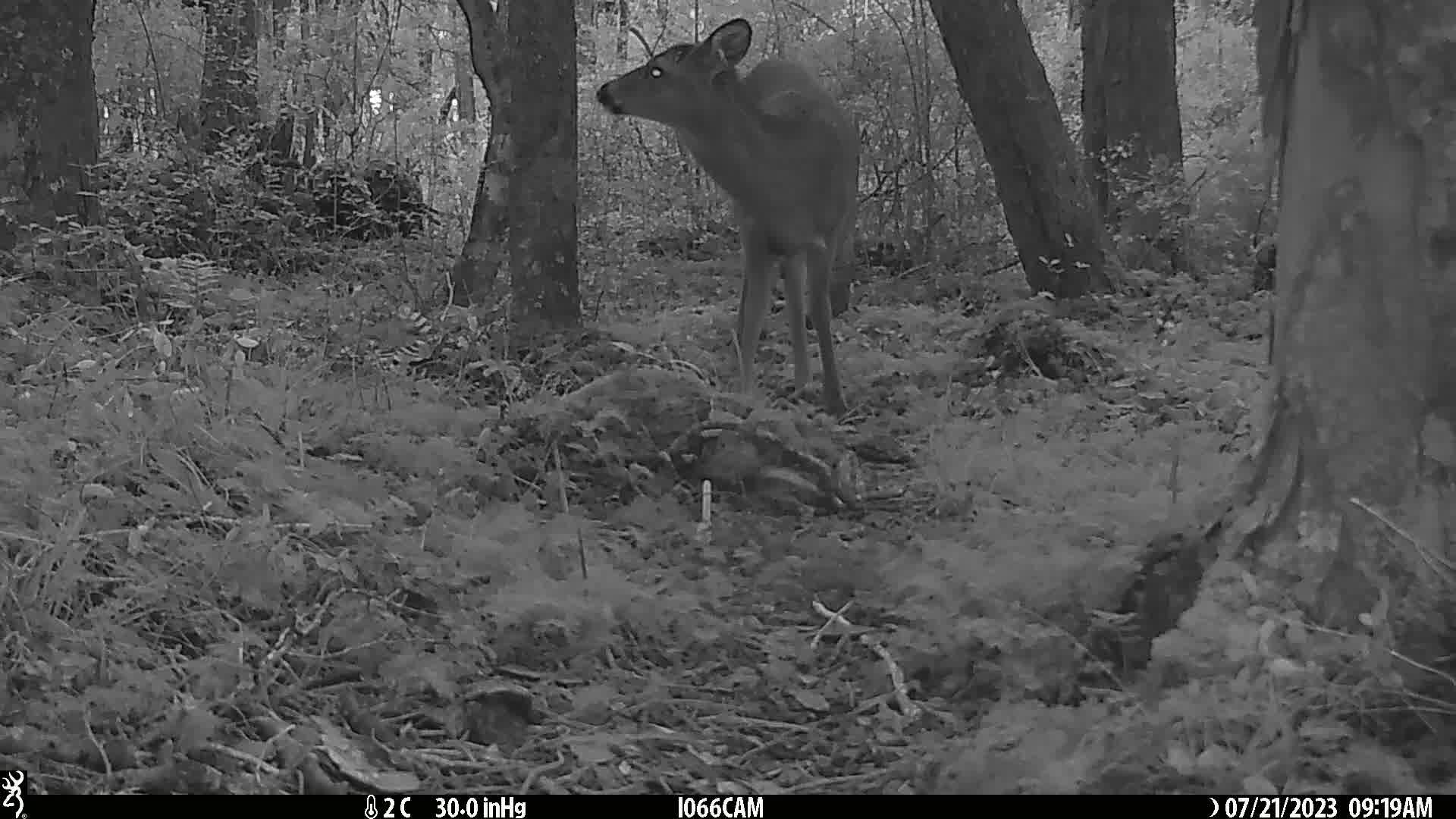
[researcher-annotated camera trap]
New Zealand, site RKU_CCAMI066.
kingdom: Animalia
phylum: Chordata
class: Mammalia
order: Artiodactyla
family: Cervidae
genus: Odocoileus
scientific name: Odocoileus virginianus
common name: white-tailed deer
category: white tailed deer